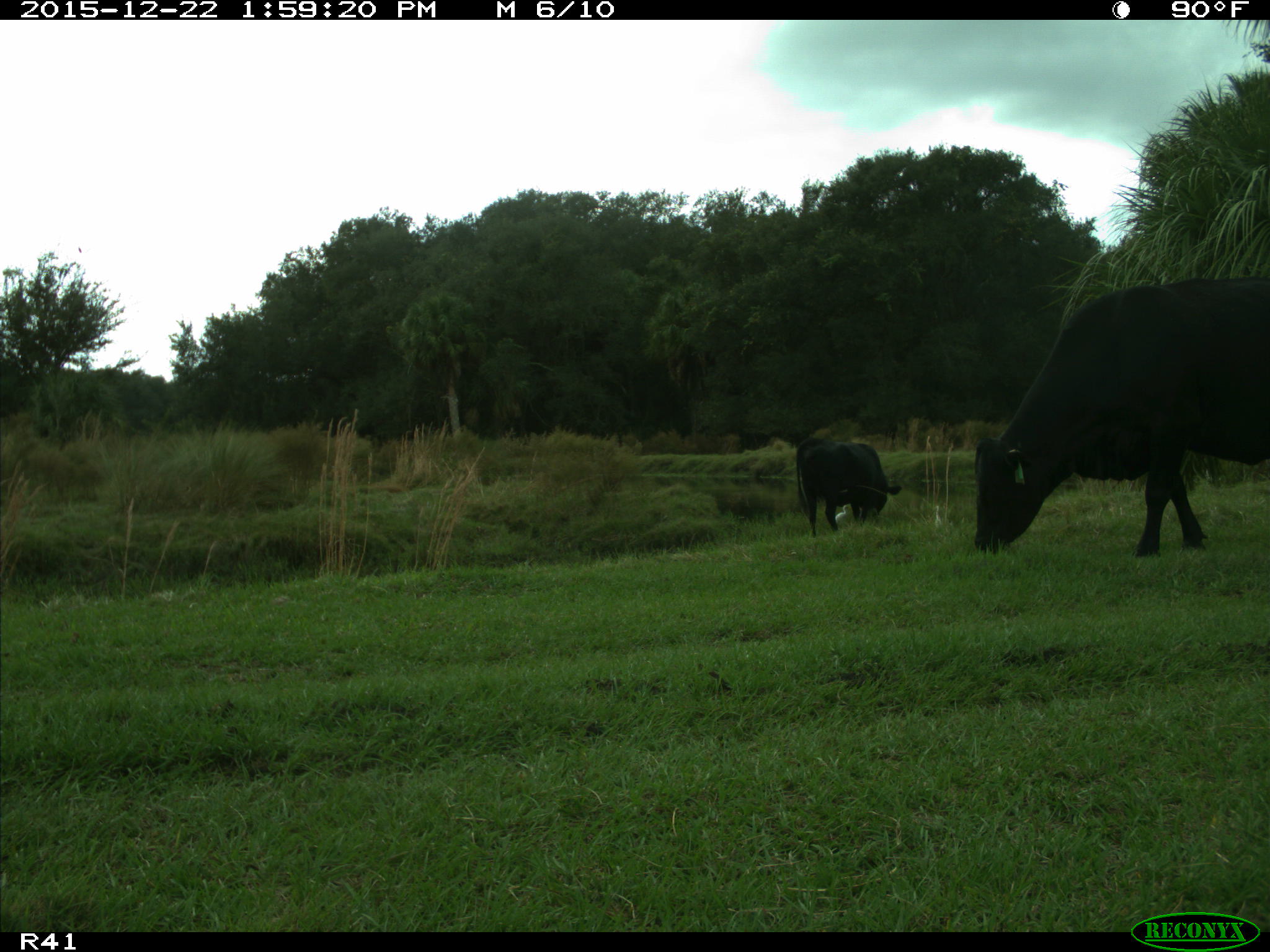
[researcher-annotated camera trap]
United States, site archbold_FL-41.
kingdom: Animalia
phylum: Chordata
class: Mammalia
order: Artiodactyla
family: Bovidae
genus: Bos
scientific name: Bos taurus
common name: domestic cow